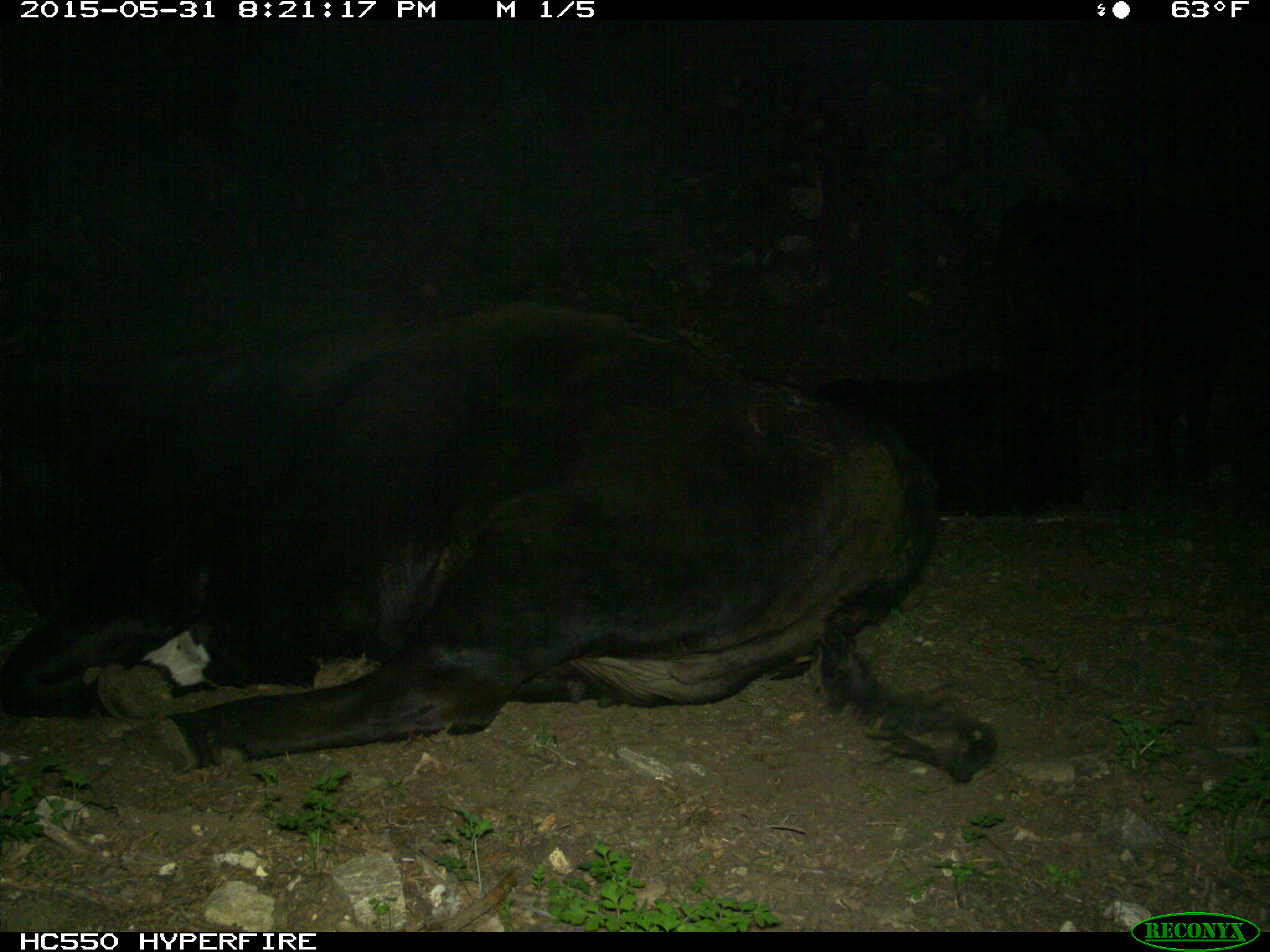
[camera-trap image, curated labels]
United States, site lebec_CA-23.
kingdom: Animalia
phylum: Chordata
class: Mammalia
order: Artiodactyla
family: Bovidae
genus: Bos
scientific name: Bos taurus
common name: domestic cow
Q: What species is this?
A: Bos taurus (domestic cow).